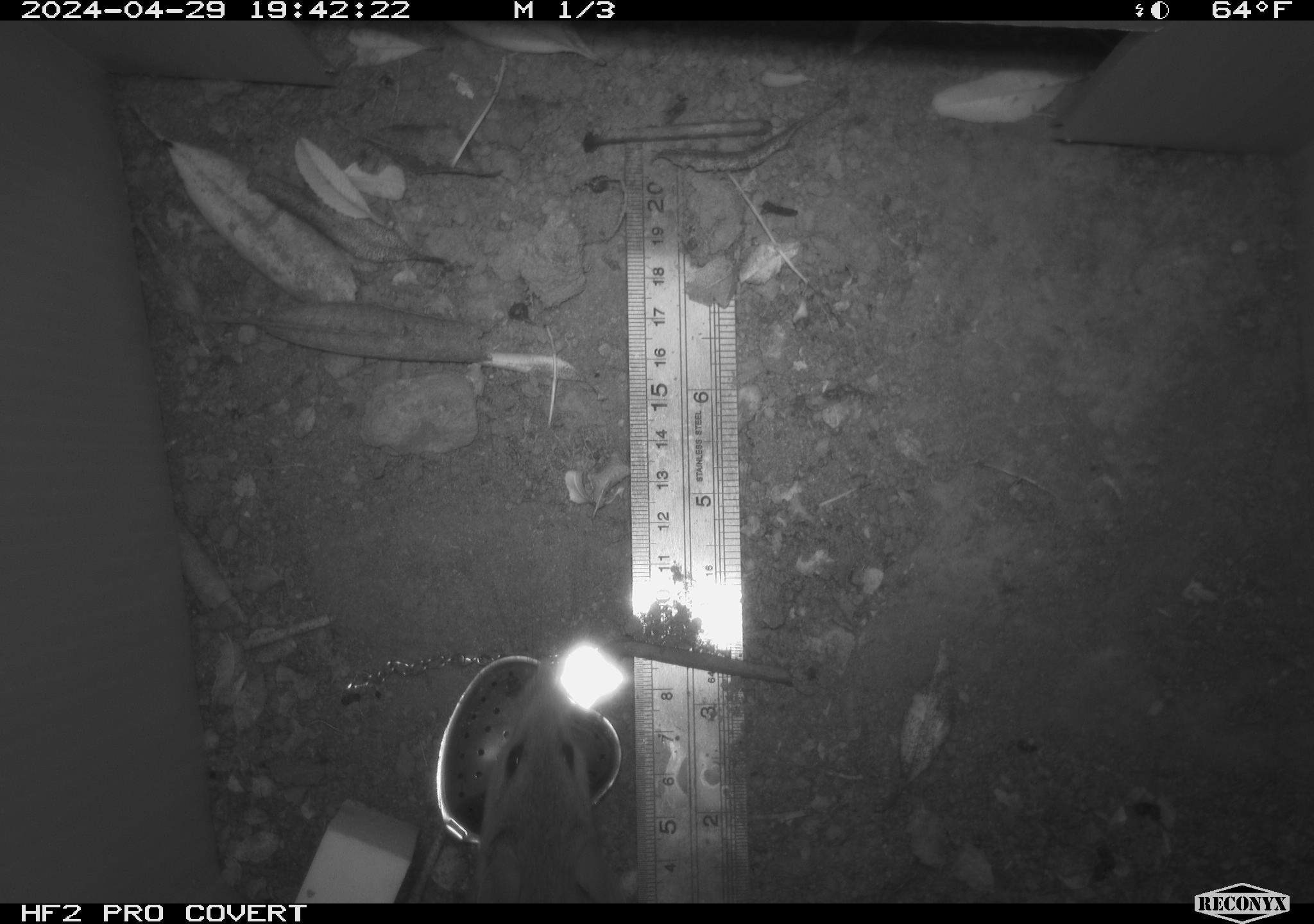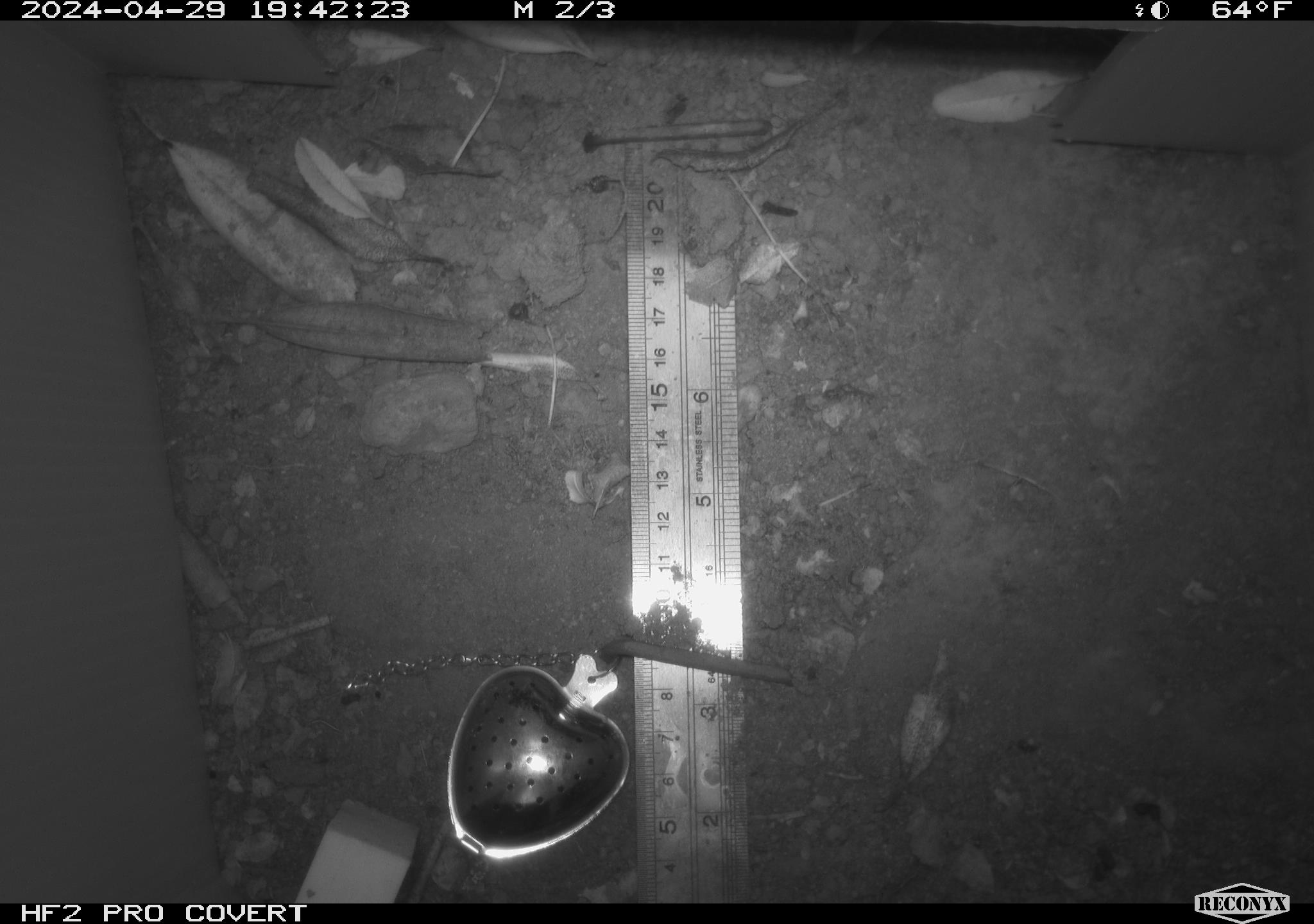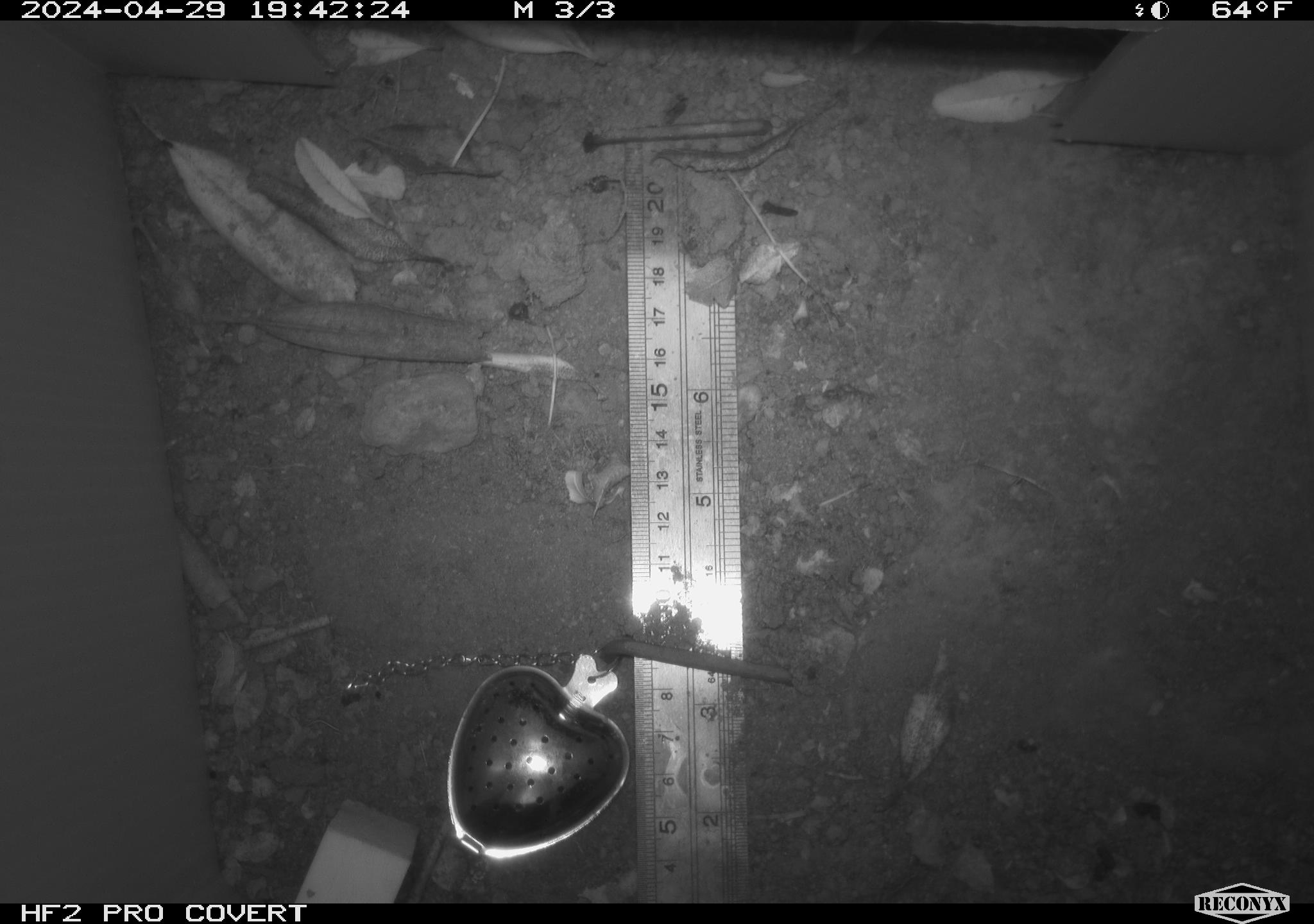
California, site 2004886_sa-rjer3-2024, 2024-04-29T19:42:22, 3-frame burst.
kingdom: Animalia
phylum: Chordata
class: Mammalia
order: Rodentia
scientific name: Rodentia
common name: mouse species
Mouse species (Rodentia).